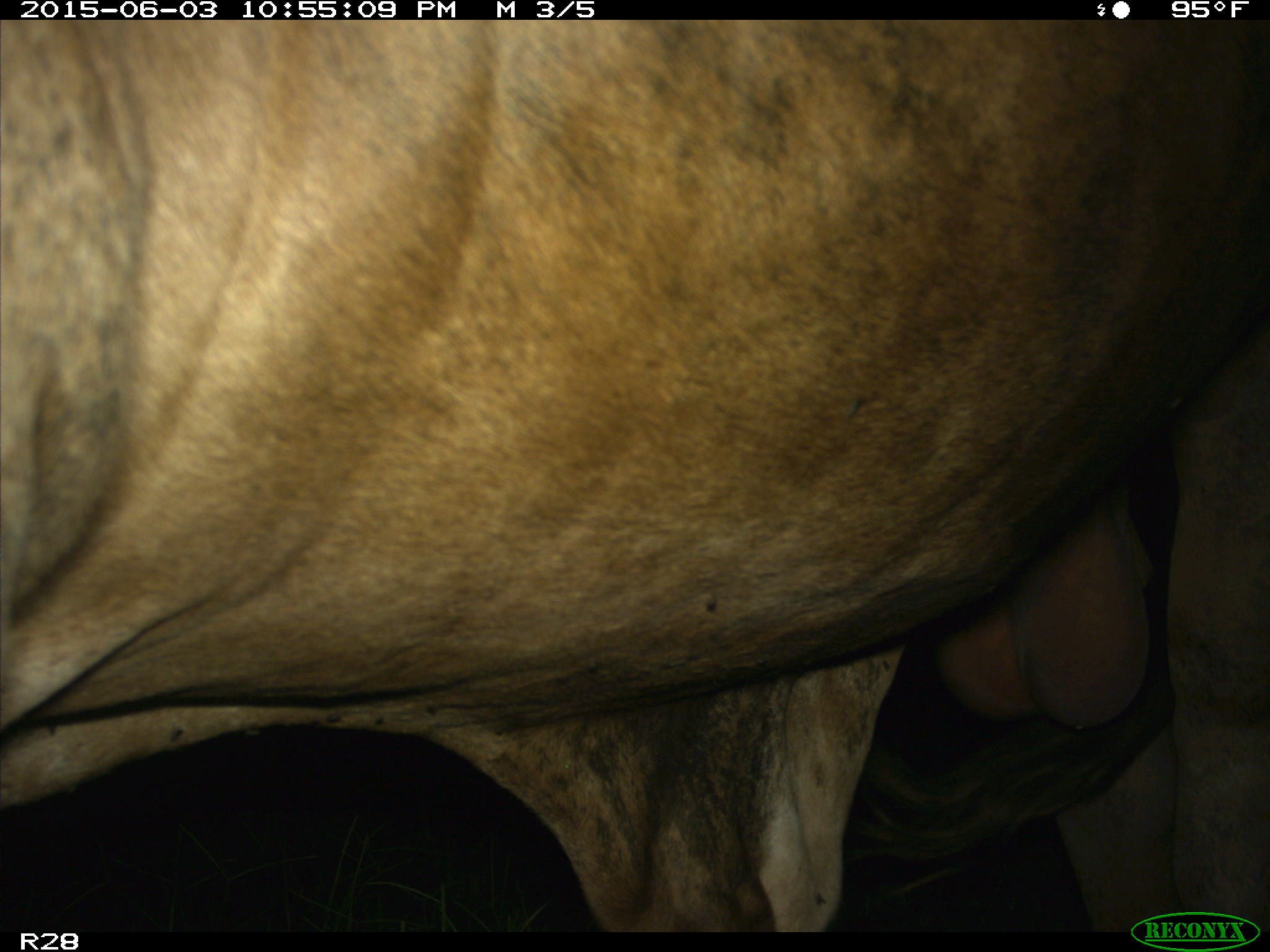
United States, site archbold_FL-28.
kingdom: Animalia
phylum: Chordata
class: Mammalia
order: Artiodactyla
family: Bovidae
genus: Bos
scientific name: Bos taurus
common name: domestic cow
Bos taurus (domestic cow).